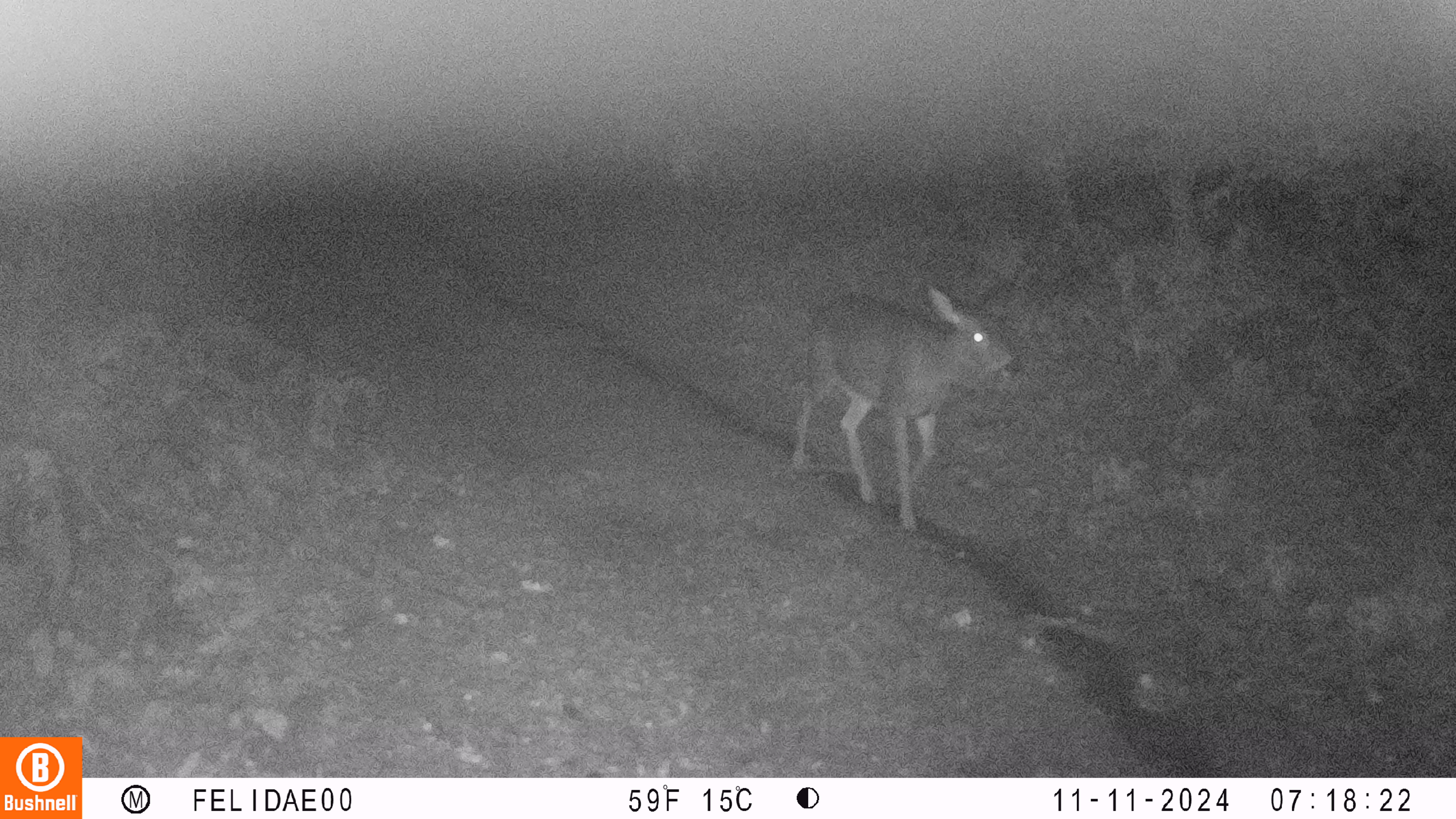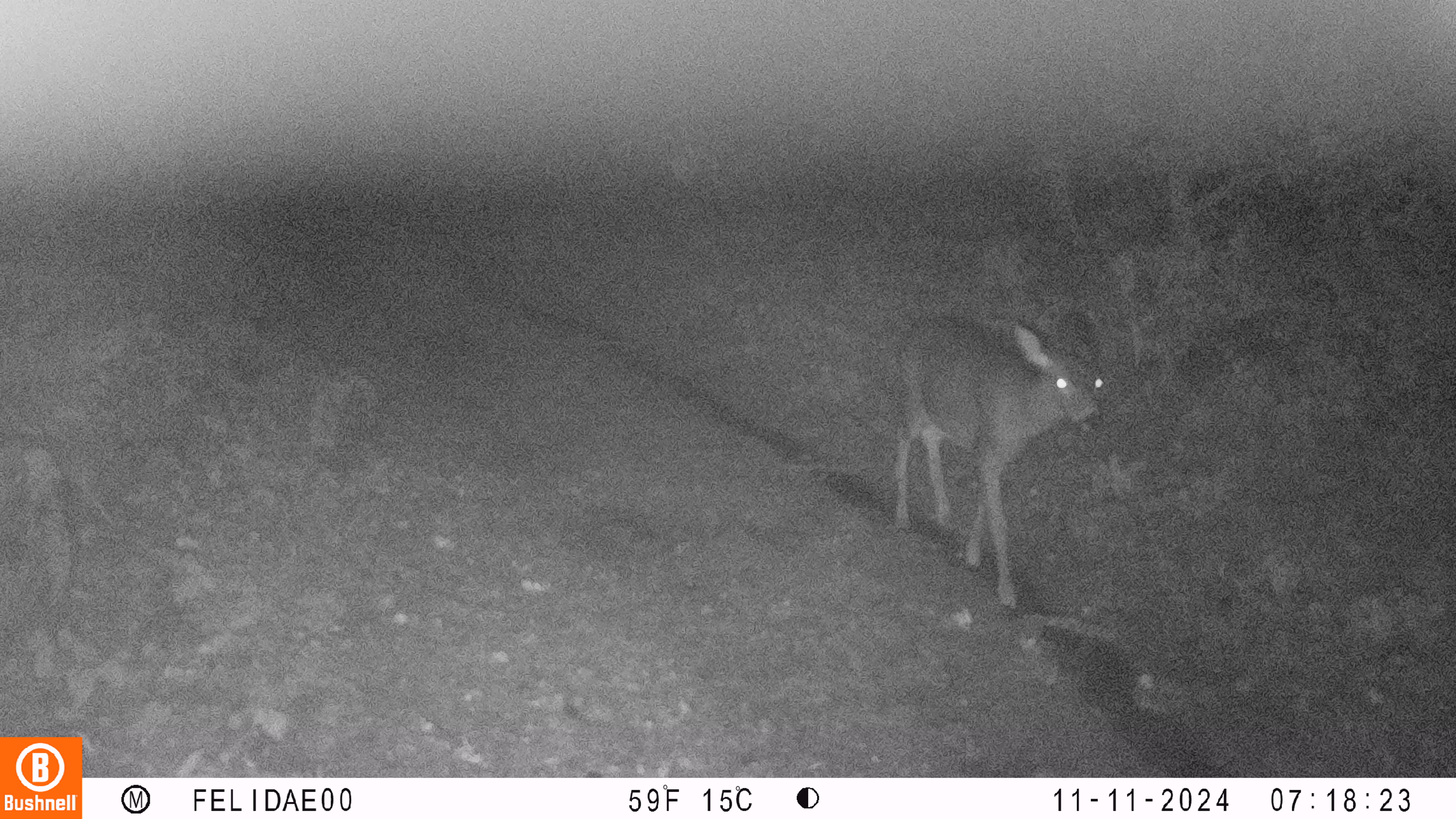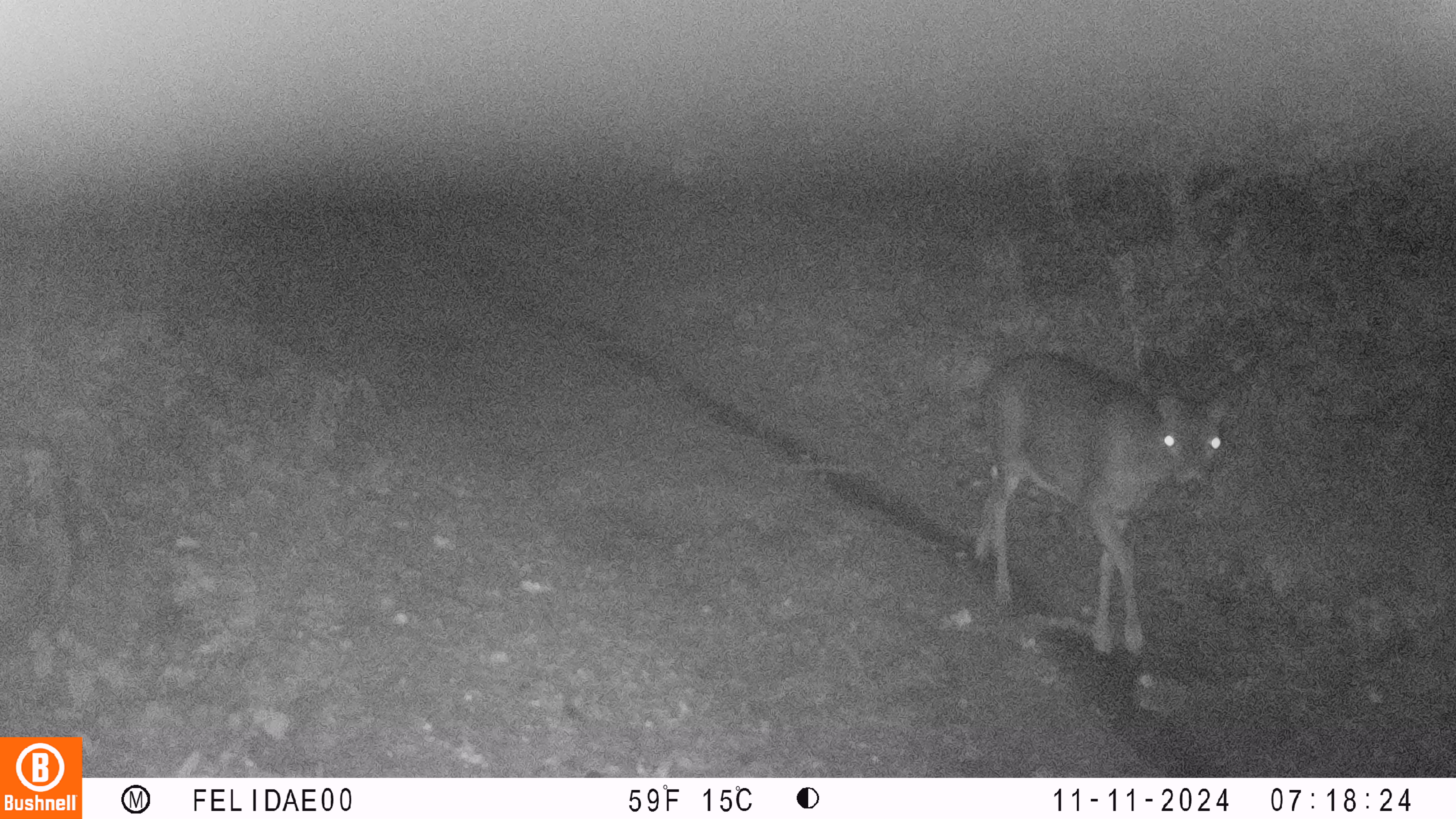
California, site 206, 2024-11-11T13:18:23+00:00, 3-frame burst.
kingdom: Animalia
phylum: Chordata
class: Mammalia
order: Artiodactyla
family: Cervidae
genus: Odocoileus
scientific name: Odocoileus hemionus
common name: mule deer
Mule deer (Odocoileus hemionus).